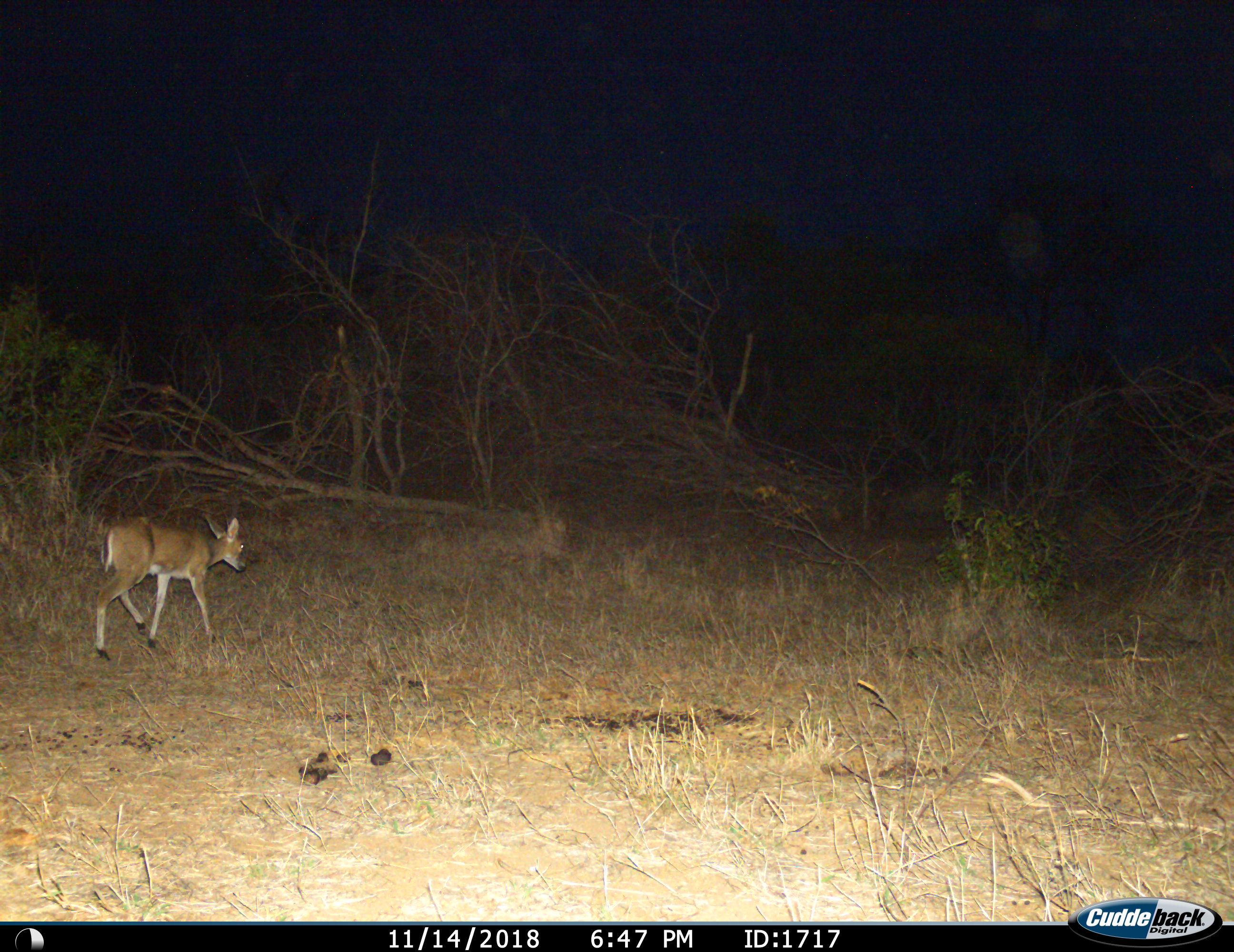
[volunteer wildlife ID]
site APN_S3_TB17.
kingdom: Animalia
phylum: Chordata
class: Mammalia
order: Artiodactyla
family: Bovidae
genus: Sylvicapra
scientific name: Sylvicapra grimmia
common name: common duiker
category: duikercommongrey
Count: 1.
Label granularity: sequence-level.